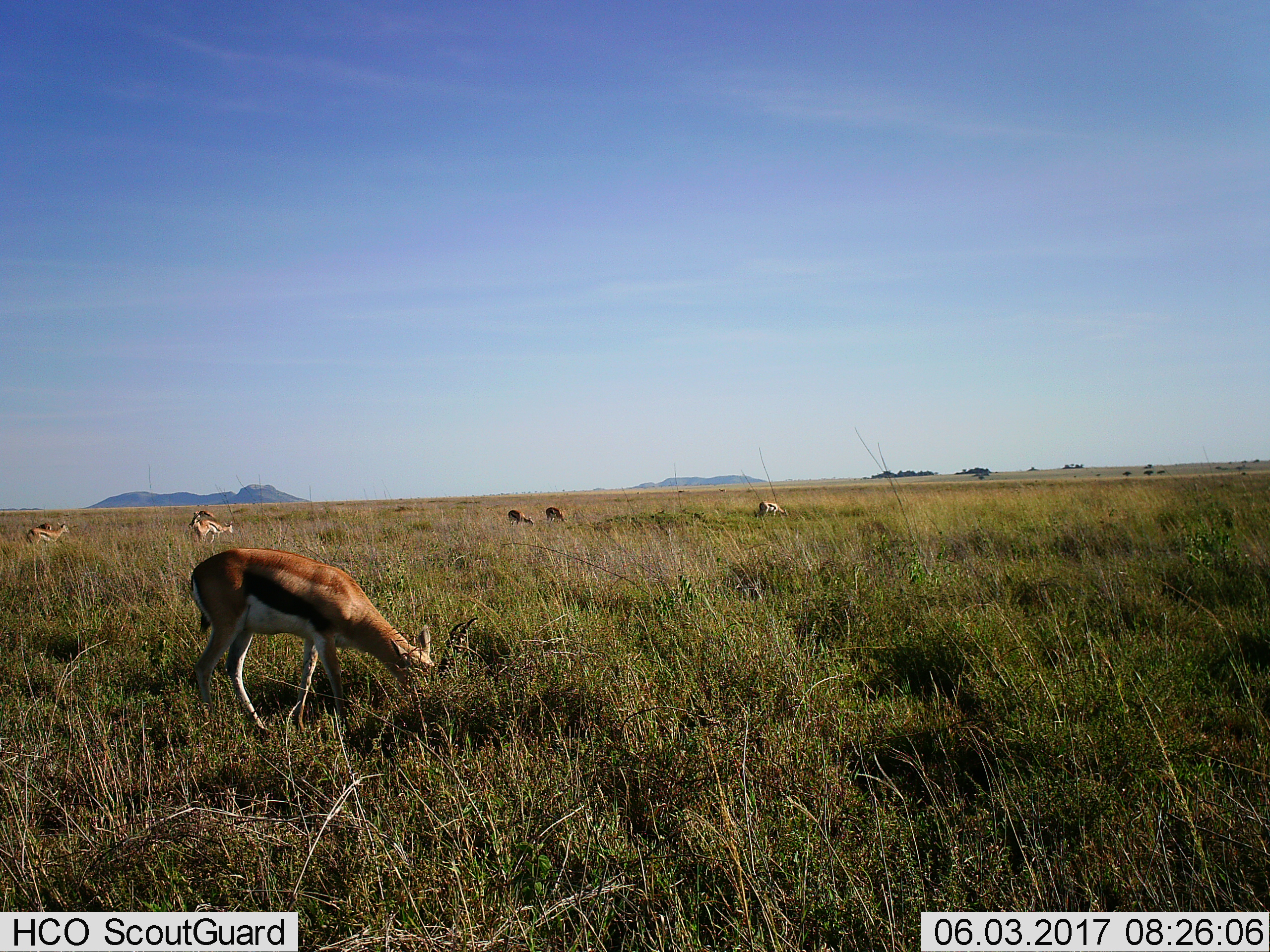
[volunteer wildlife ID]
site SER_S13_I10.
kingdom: Animalia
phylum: Chordata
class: Mammalia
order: Artiodactyla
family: Bovidae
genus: Eudorcas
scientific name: Eudorcas thomsonii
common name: thomson's gazelle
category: gazellethomsons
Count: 8.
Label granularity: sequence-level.